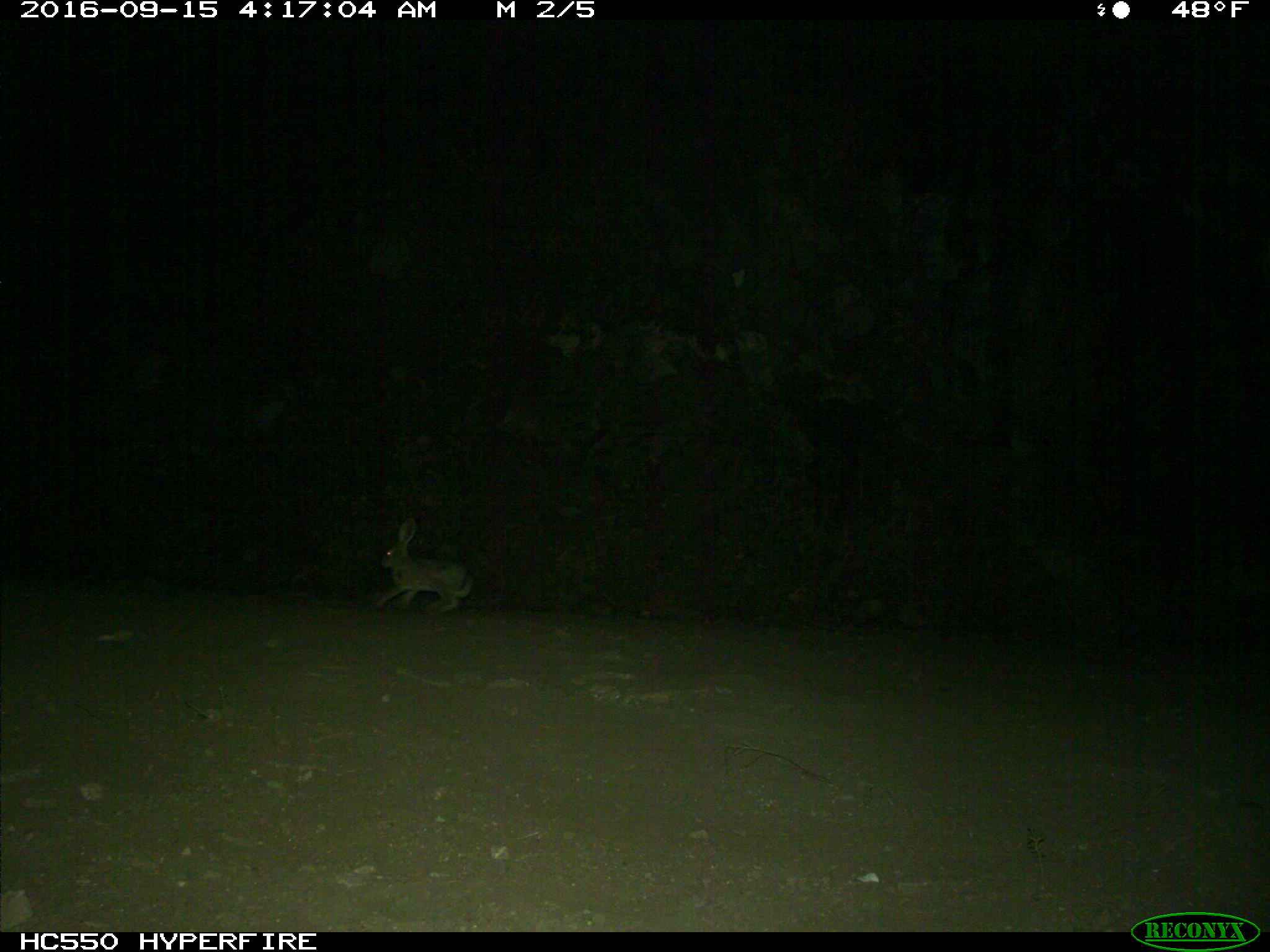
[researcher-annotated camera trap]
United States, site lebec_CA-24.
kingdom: Animalia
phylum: Chordata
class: Mammalia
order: Lagomorpha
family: Leporidae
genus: Lepus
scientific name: Lepus californicus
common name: black-tailed jackrabbit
Lepus californicus (black-tailed jackrabbit).